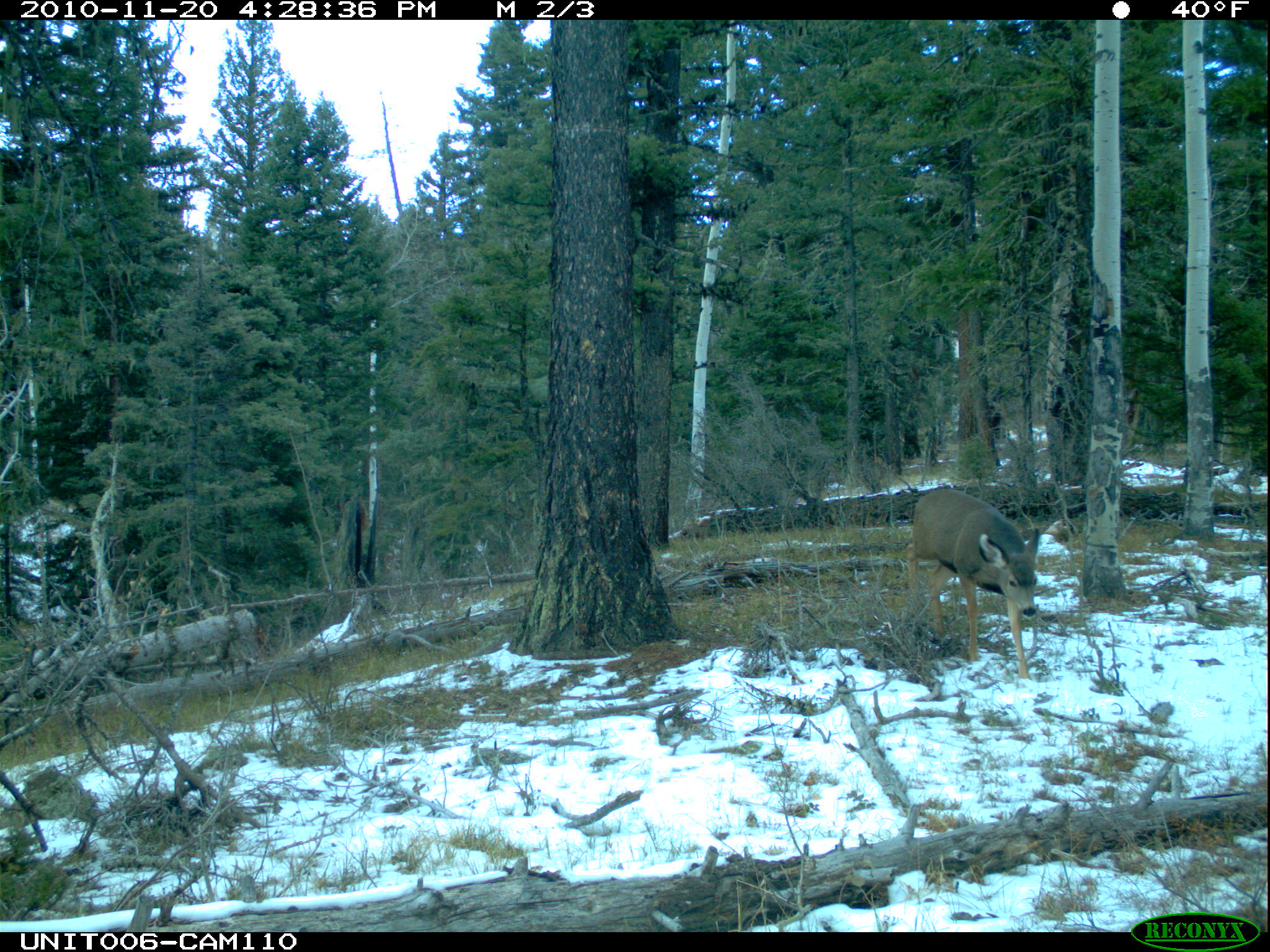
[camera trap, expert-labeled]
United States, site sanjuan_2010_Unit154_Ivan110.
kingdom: Animalia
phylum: Chordata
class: Mammalia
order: Artiodactyla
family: Cervidae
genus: Odocoileus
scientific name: Odocoileus hemionus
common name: mule deer